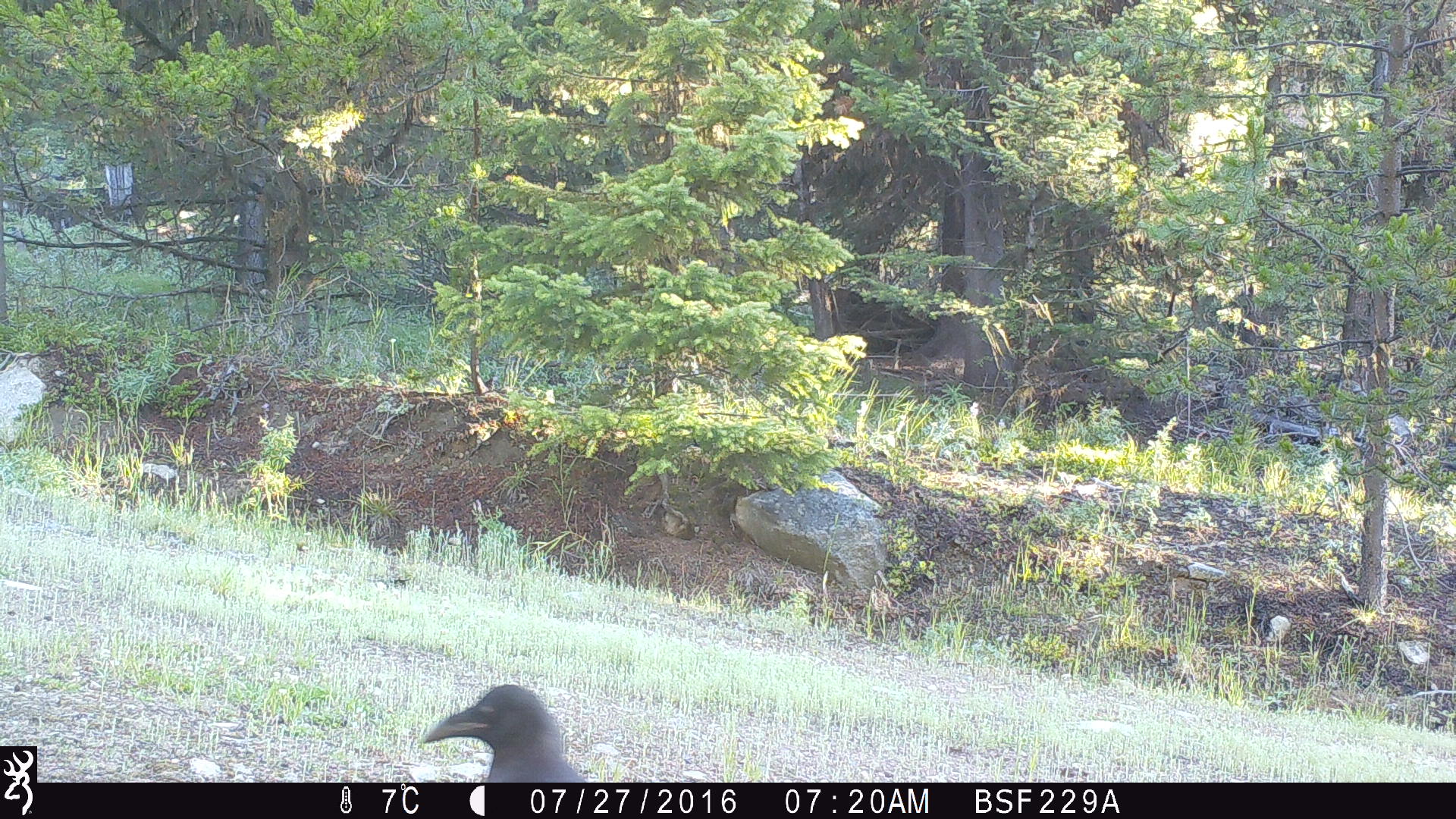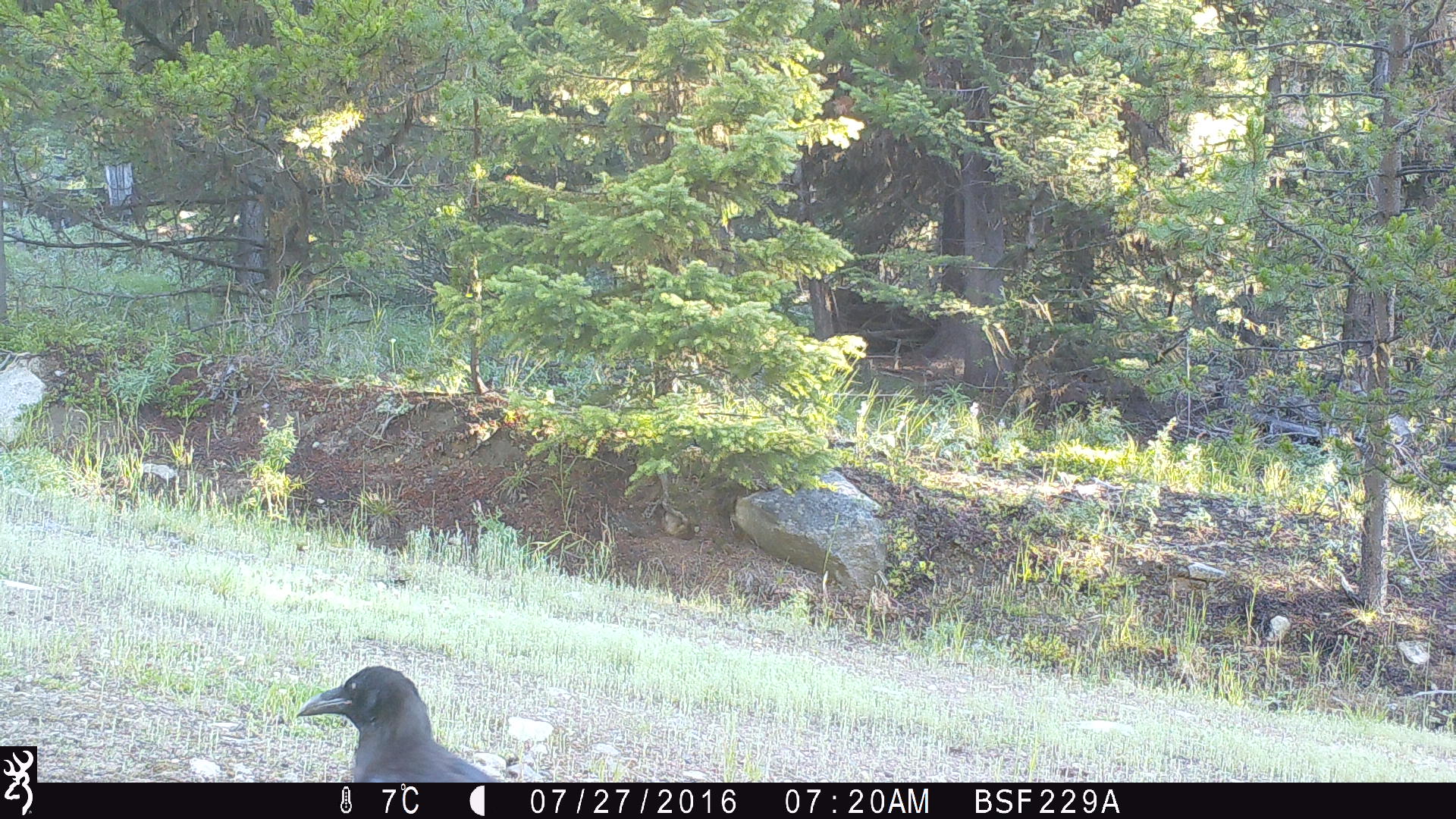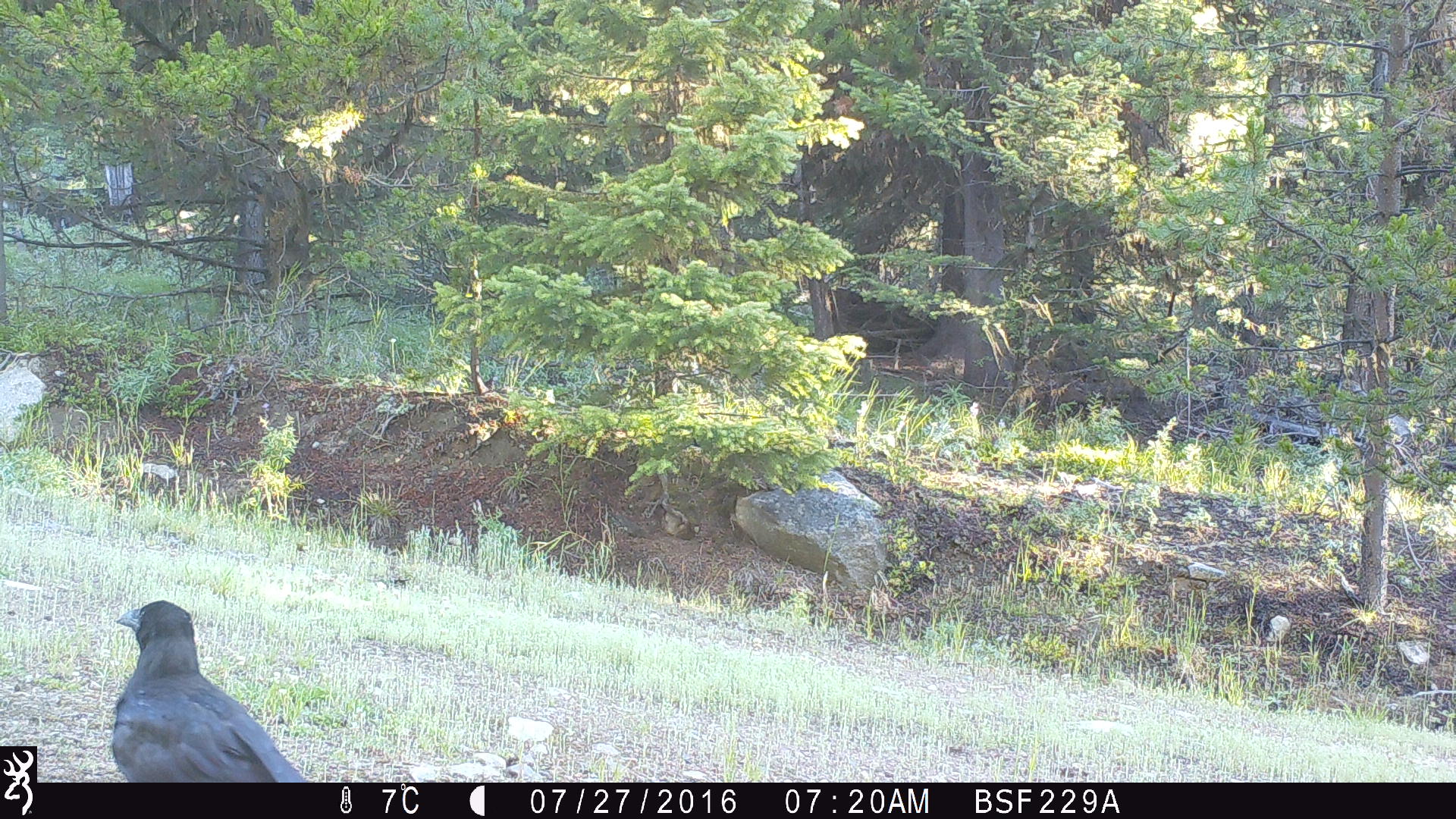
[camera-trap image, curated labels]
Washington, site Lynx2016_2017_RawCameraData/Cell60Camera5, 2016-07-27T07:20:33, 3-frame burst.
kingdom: Animalia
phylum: Chordata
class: Aves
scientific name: Aves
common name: birds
Aves (birds). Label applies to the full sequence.